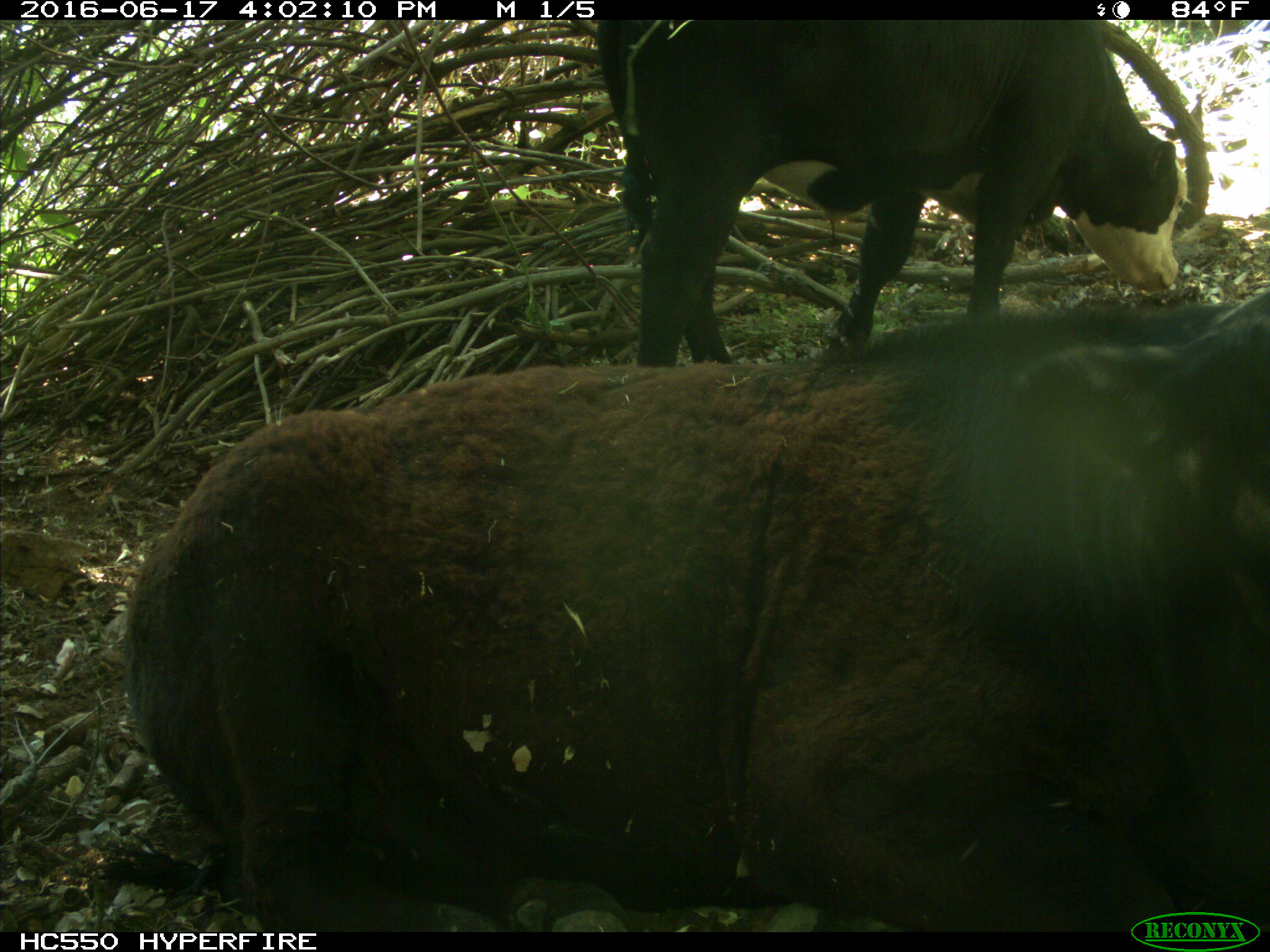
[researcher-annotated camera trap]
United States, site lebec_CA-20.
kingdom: Animalia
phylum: Chordata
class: Mammalia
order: Artiodactyla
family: Bovidae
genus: Bos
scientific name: Bos taurus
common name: domestic cow